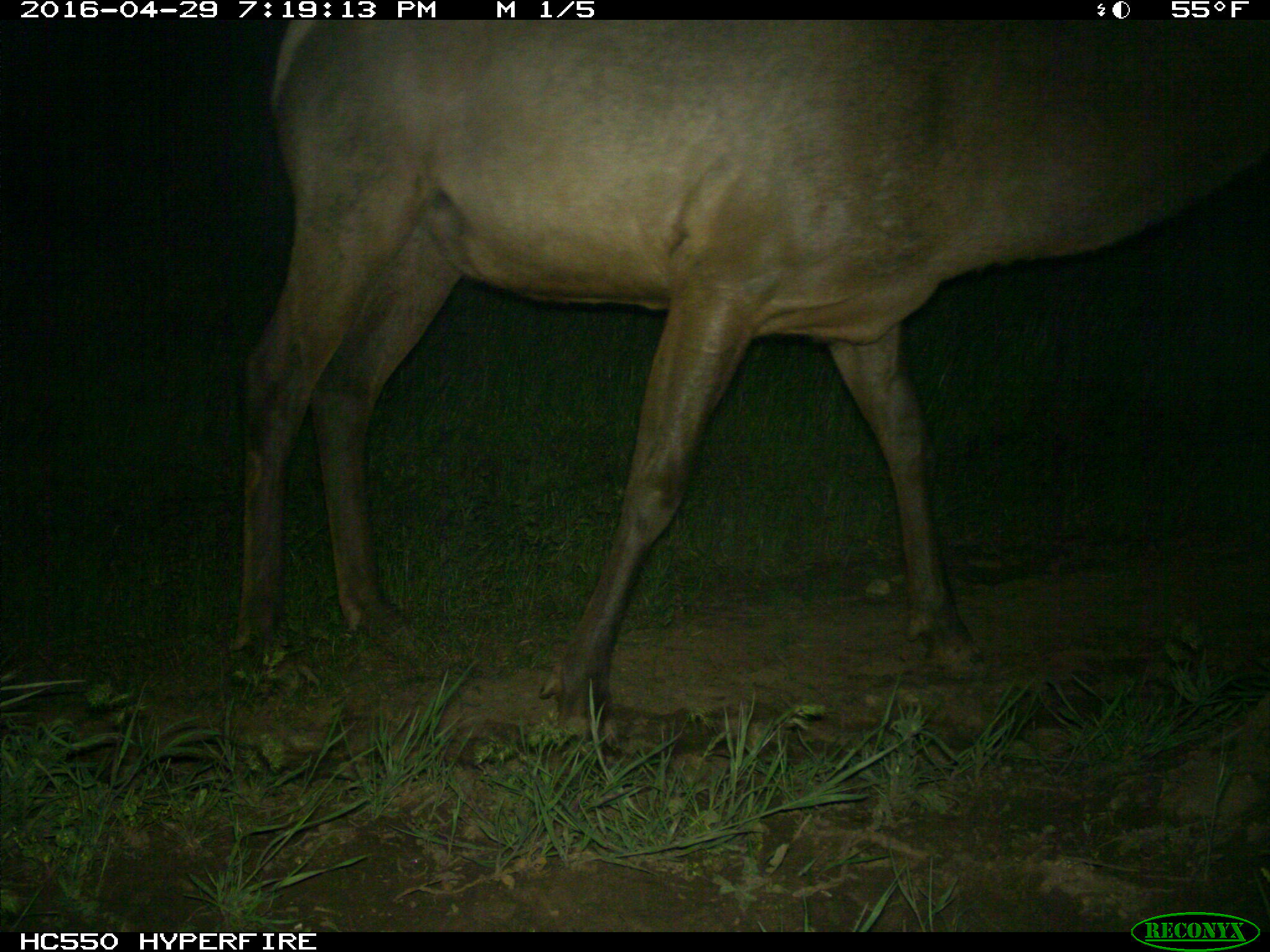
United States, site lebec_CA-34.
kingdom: Animalia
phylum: Chordata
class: Mammalia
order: Artiodactyla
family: Cervidae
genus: Cervus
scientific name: Cervus canadensis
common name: elk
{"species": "Cervus canadensis (elk)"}